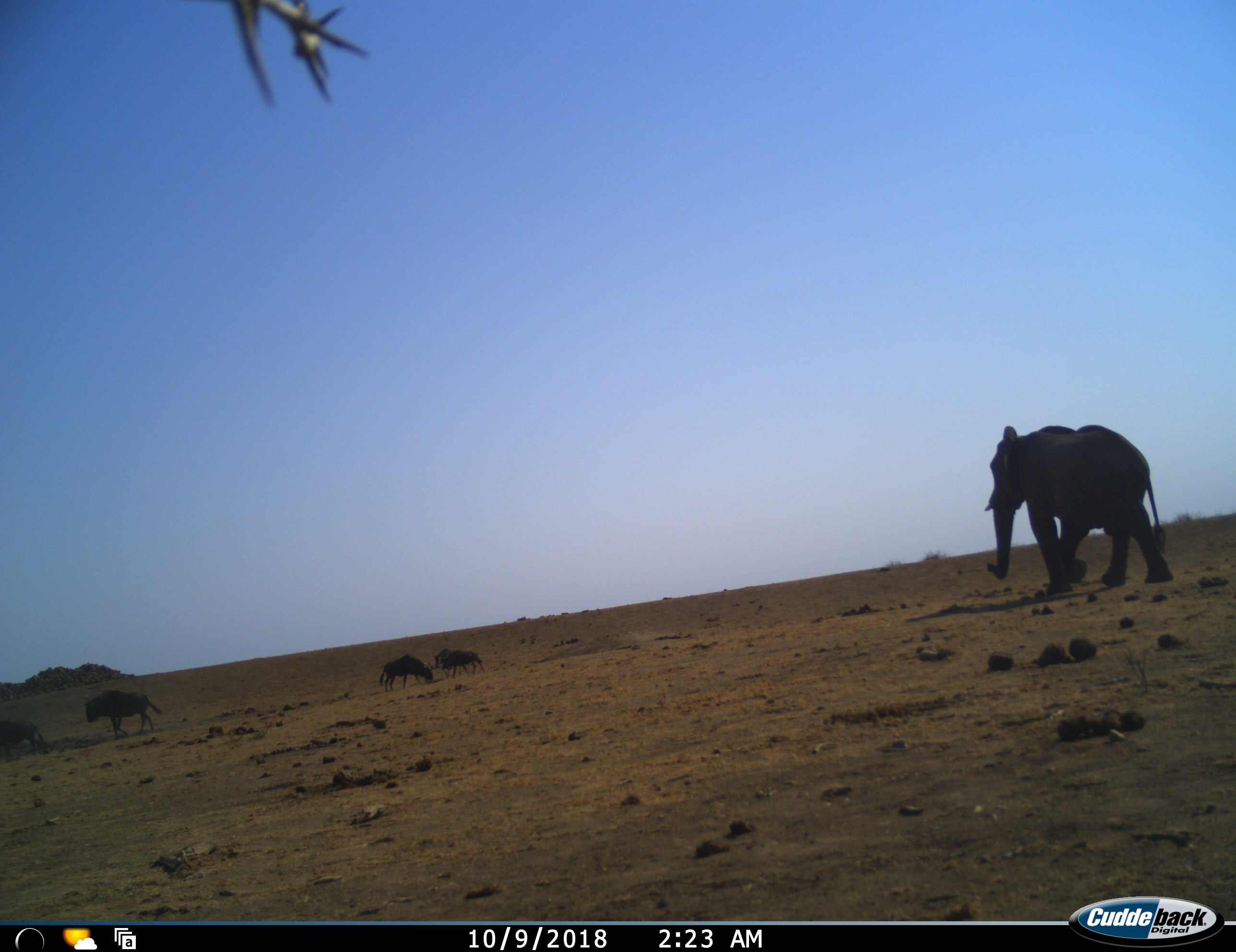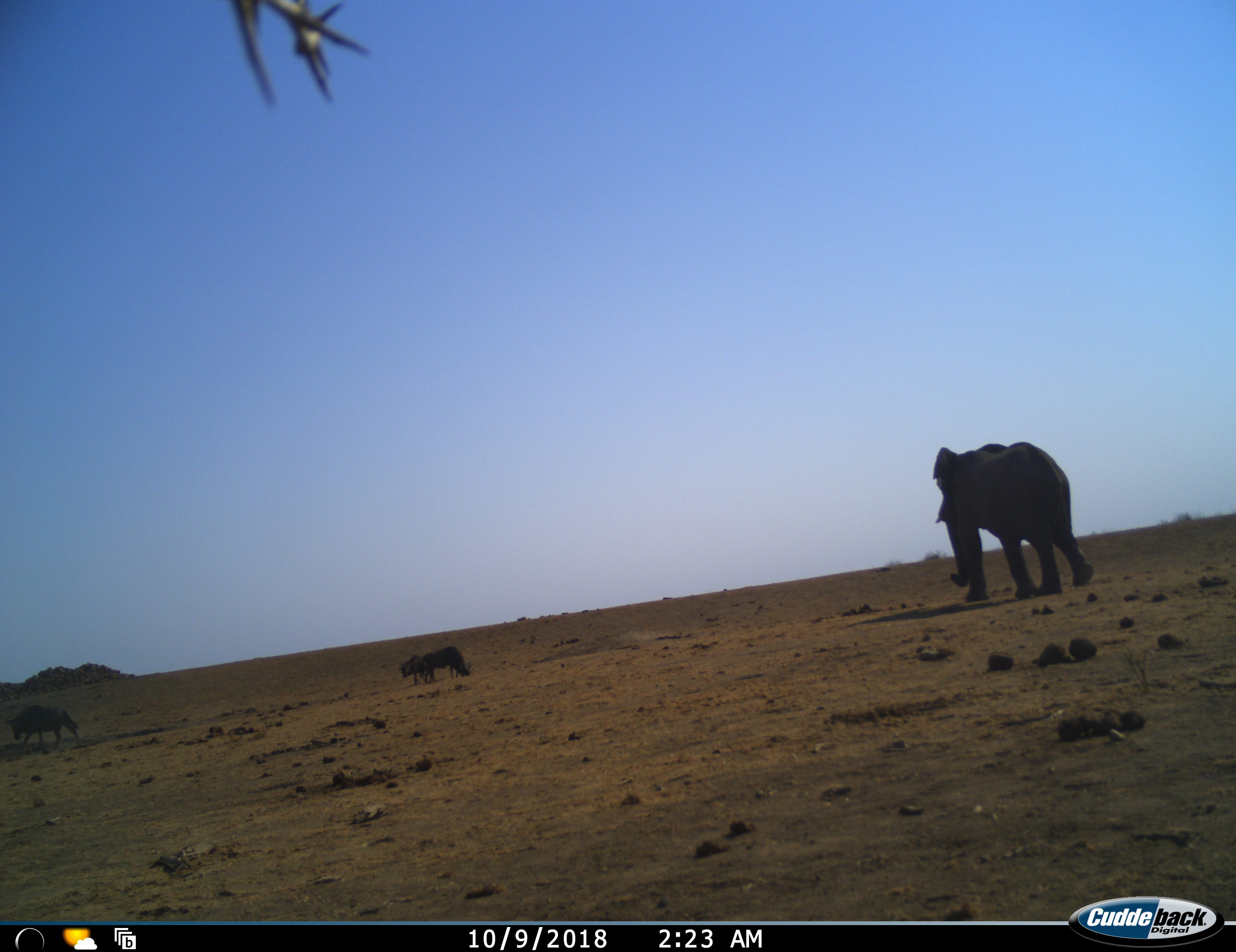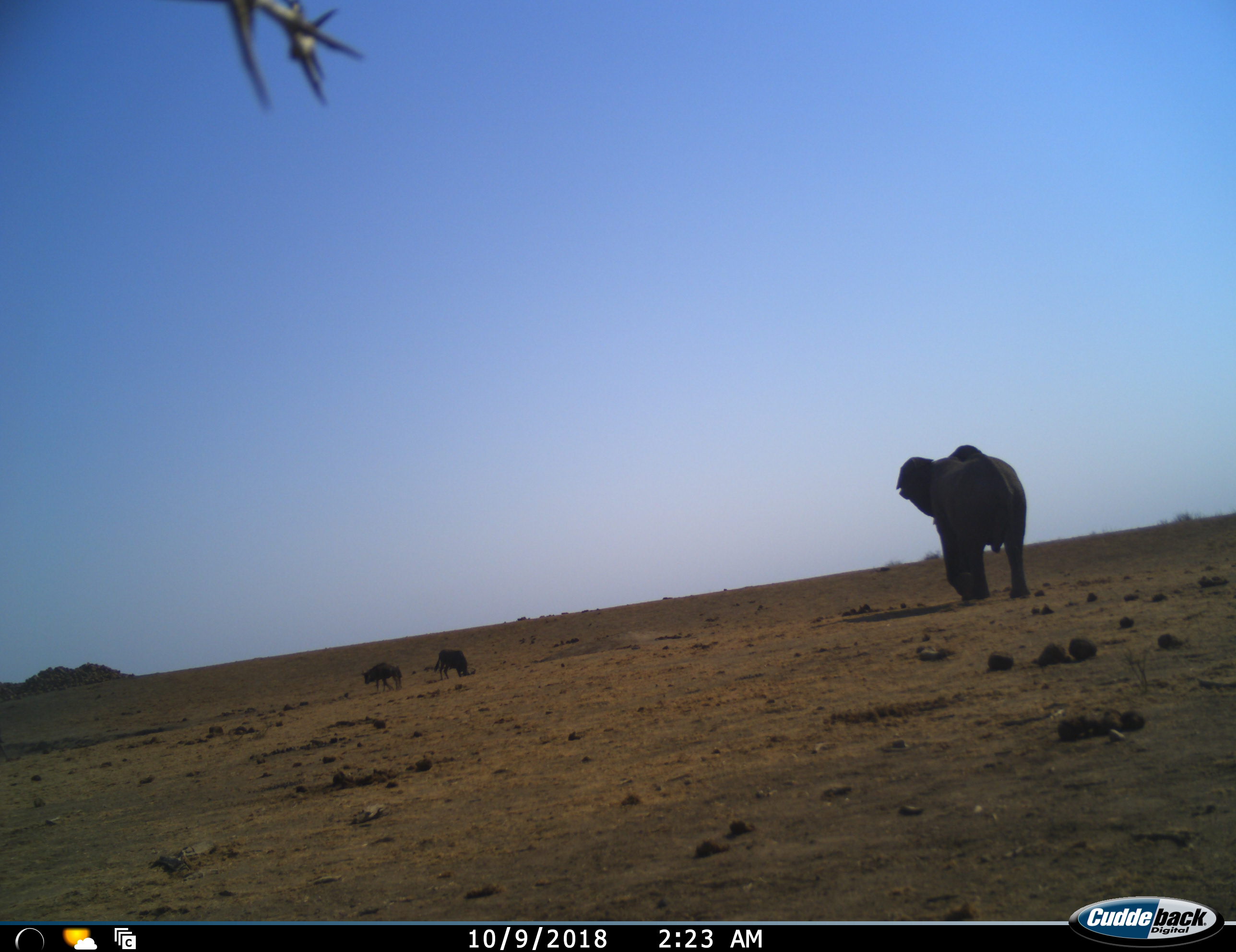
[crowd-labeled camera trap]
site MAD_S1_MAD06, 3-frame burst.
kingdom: Animalia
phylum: Chordata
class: Mammalia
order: Proboscidea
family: Elephantidae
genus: Loxodonta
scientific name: Loxodonta africana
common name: african bush elephant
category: elephant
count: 1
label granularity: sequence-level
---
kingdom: Animalia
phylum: Chordata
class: Mammalia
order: Artiodactyla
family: Bovidae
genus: Connochaetes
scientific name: Connochaetes taurinus taurinus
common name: blue wildebeest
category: wildebeestblue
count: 4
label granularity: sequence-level